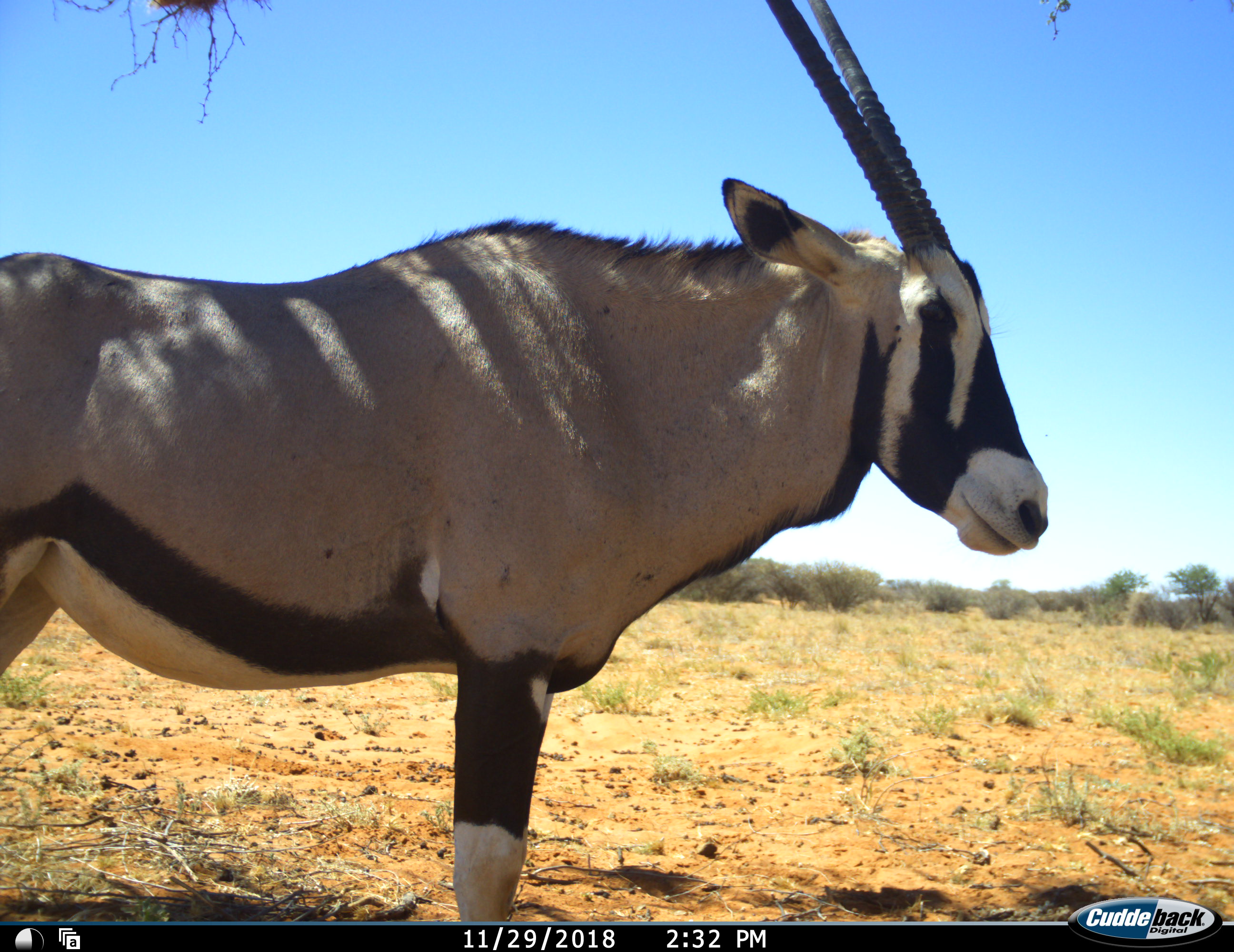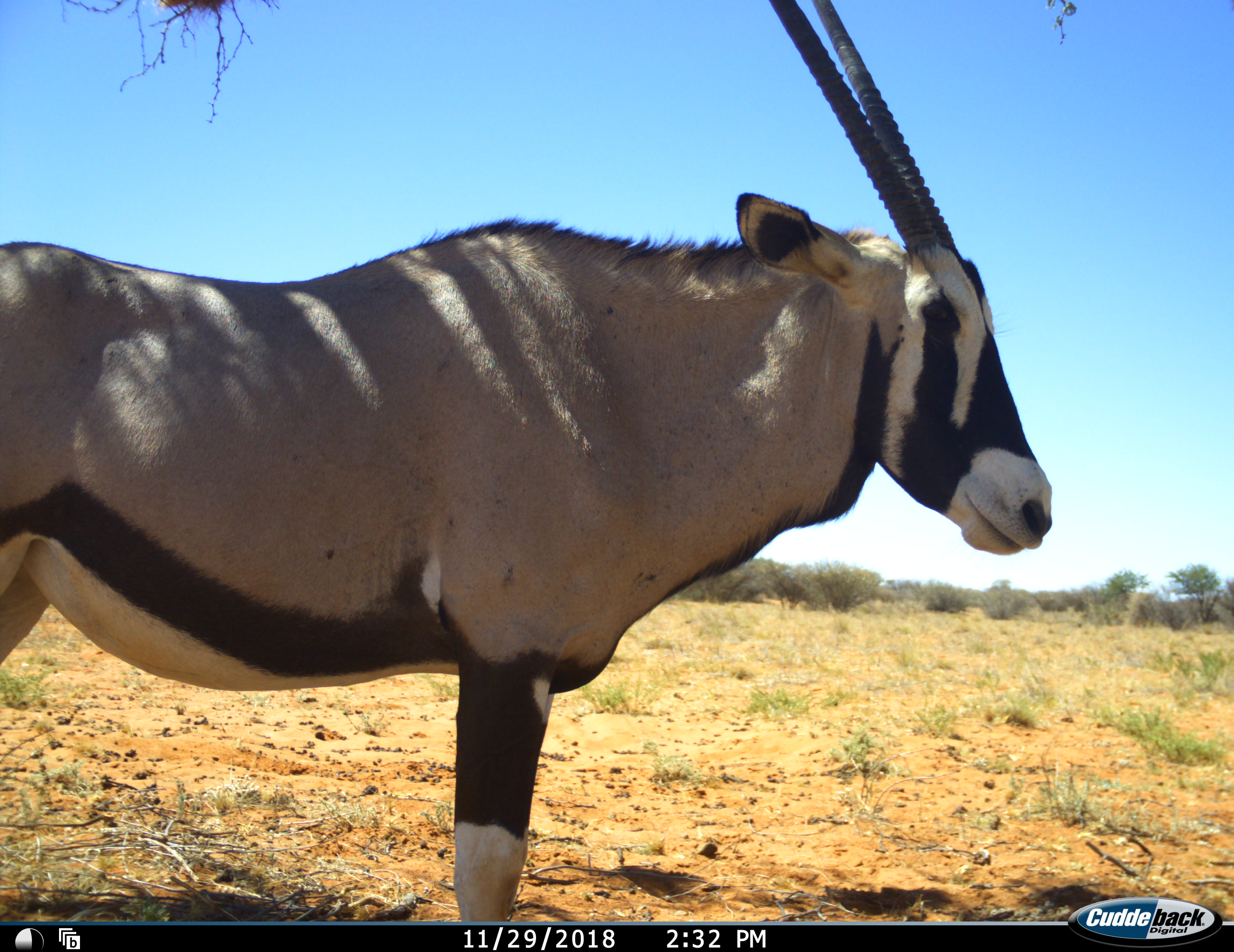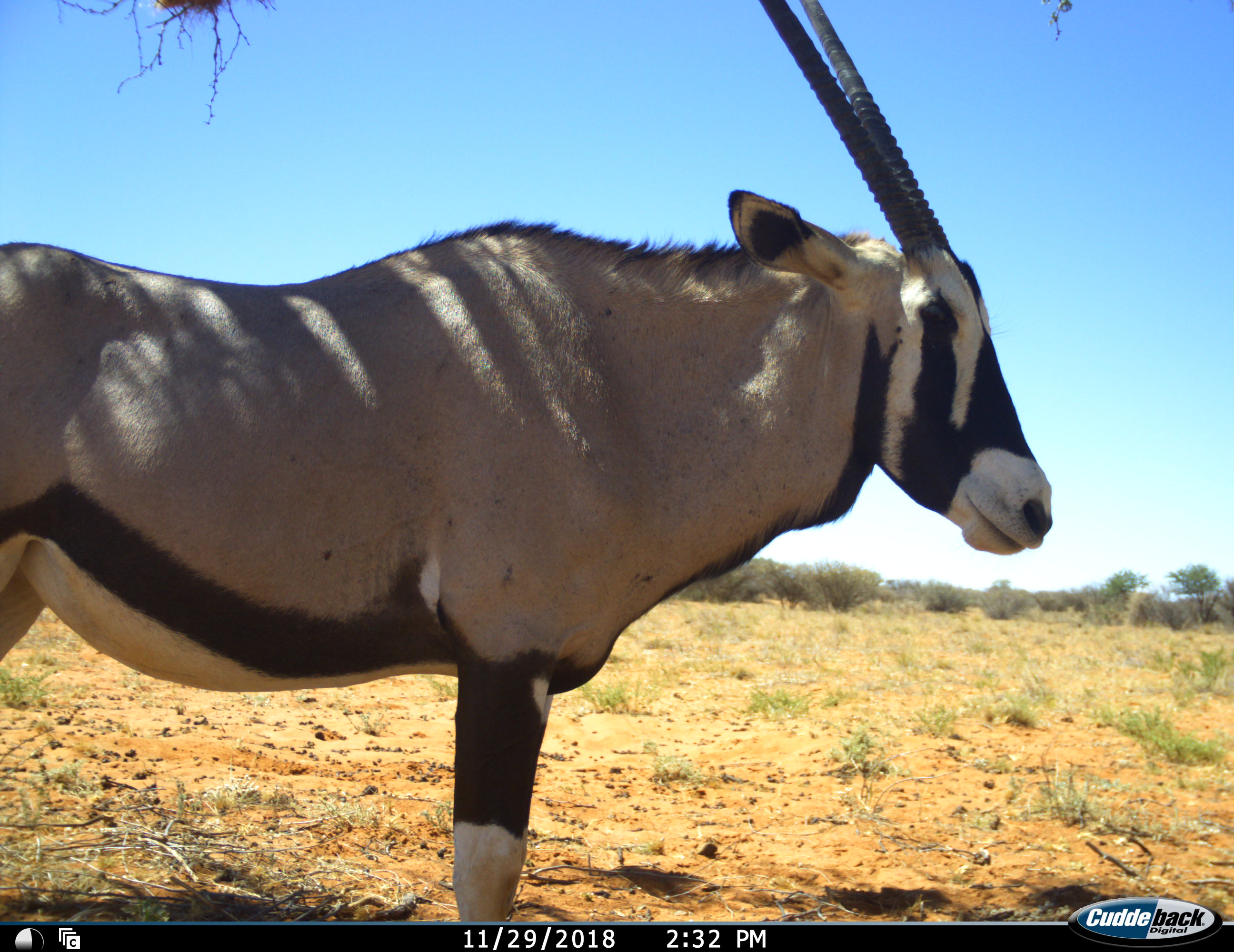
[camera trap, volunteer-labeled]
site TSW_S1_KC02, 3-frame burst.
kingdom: Animalia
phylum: Chordata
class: Mammalia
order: Artiodactyla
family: Bovidae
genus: Oryx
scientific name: Oryx gazella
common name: gemsbok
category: oryx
Oryx (gemsbok) (Oryx gazella), count 1. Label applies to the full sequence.